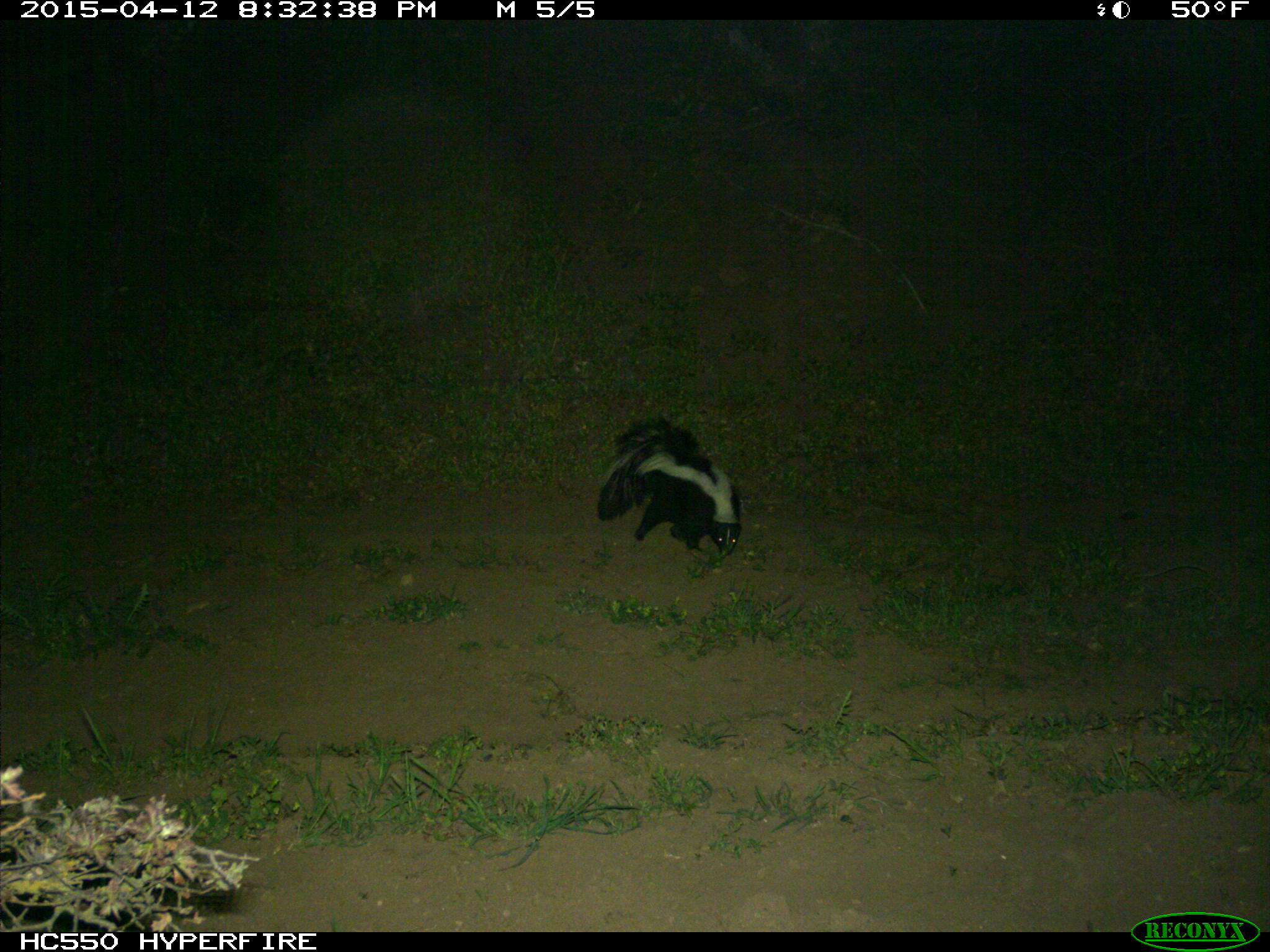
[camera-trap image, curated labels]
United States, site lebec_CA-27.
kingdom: Animalia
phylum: Chordata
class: Mammalia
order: Carnivora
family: Mephitidae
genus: Mephitis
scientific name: Mephitis mephitis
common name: striped skunk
Mephitis mephitis (striped skunk).